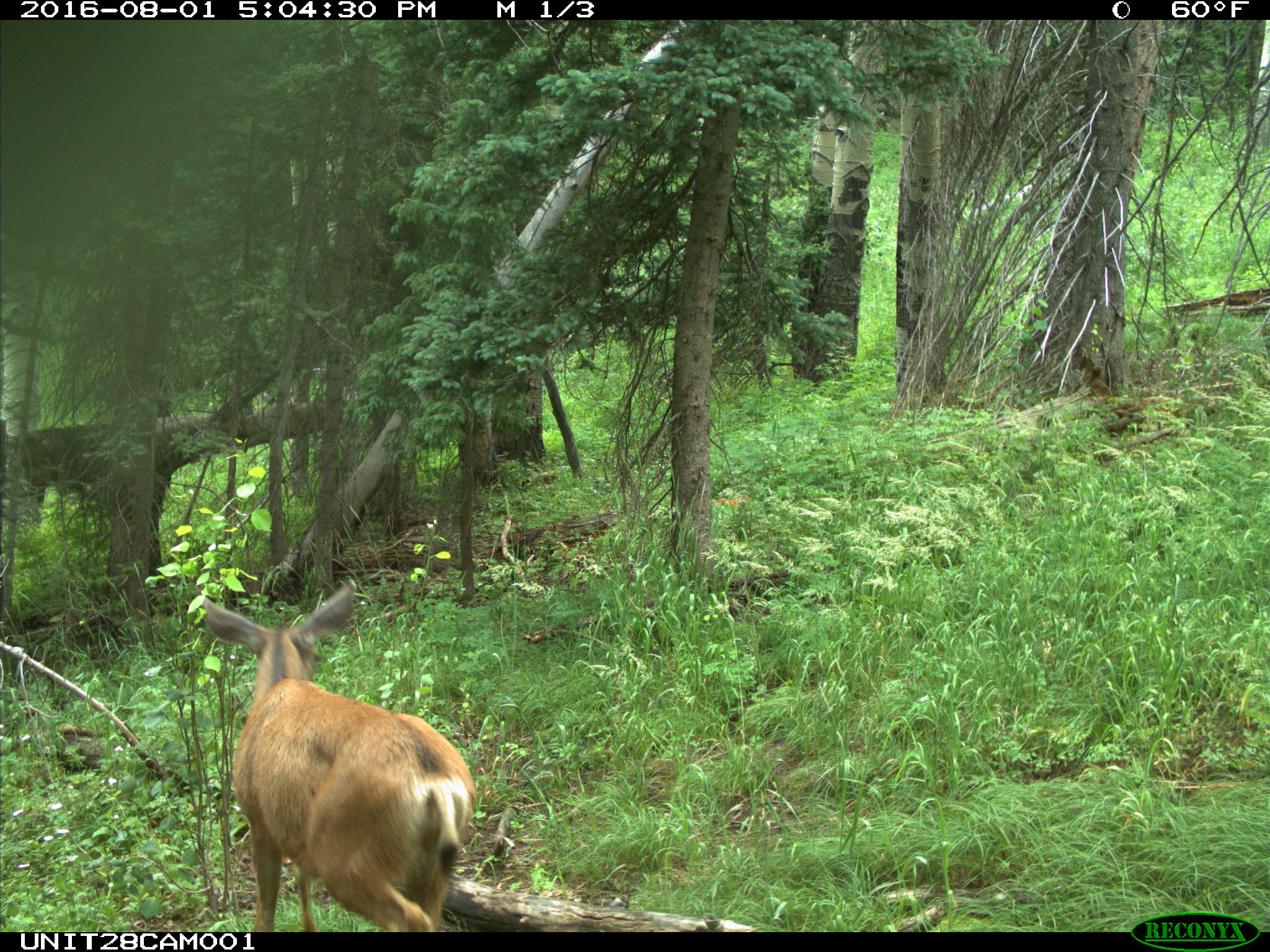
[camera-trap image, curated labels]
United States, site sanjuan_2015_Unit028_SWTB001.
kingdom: Animalia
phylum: Chordata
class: Mammalia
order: Artiodactyla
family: Cervidae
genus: Odocoileus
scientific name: Odocoileus hemionus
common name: mule deer